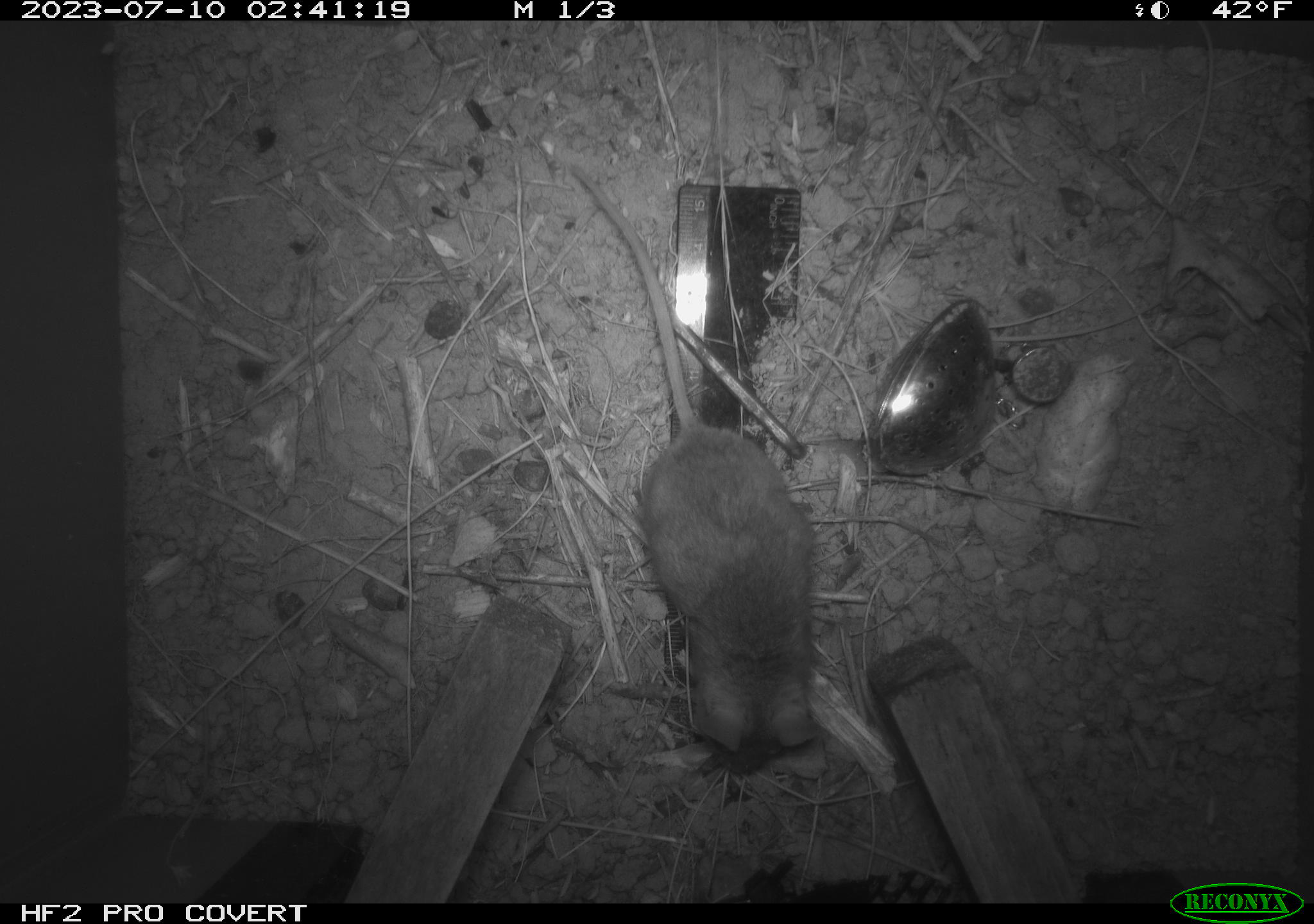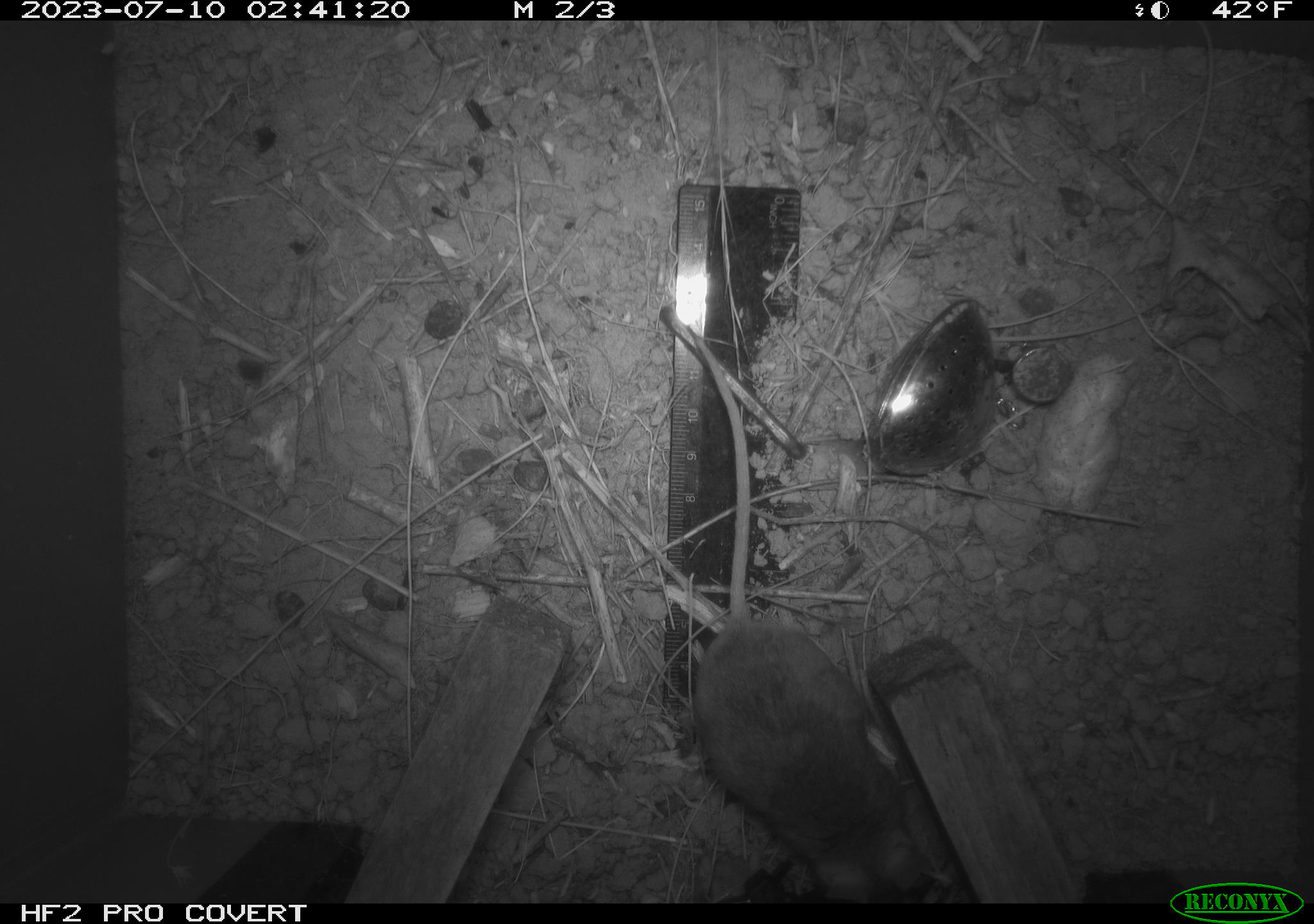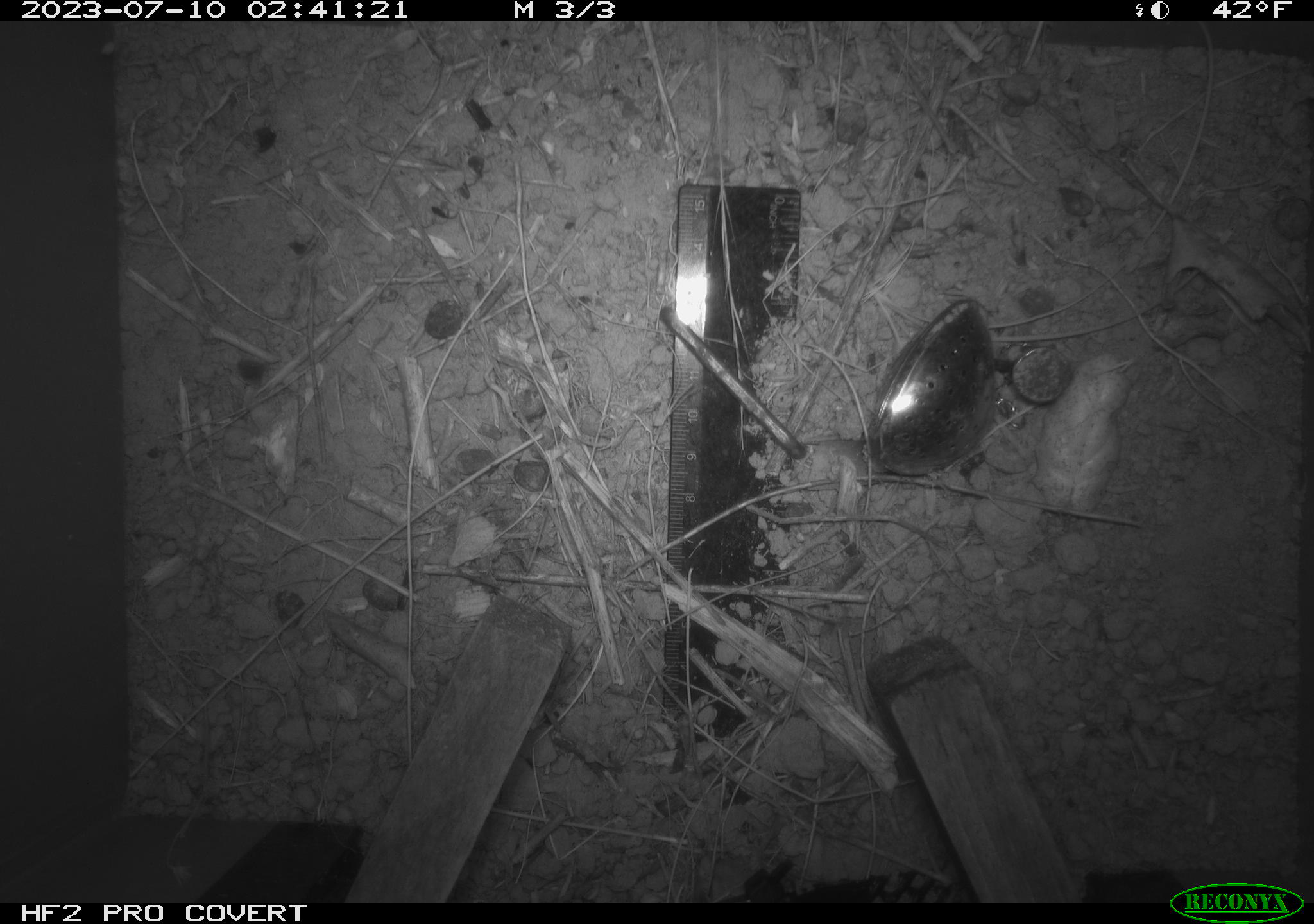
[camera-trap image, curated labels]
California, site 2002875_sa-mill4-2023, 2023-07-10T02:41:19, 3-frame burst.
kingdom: Animalia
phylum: Chordata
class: Mammalia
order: Rodentia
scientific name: Rodentia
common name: mouse species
Mouse species (Rodentia).